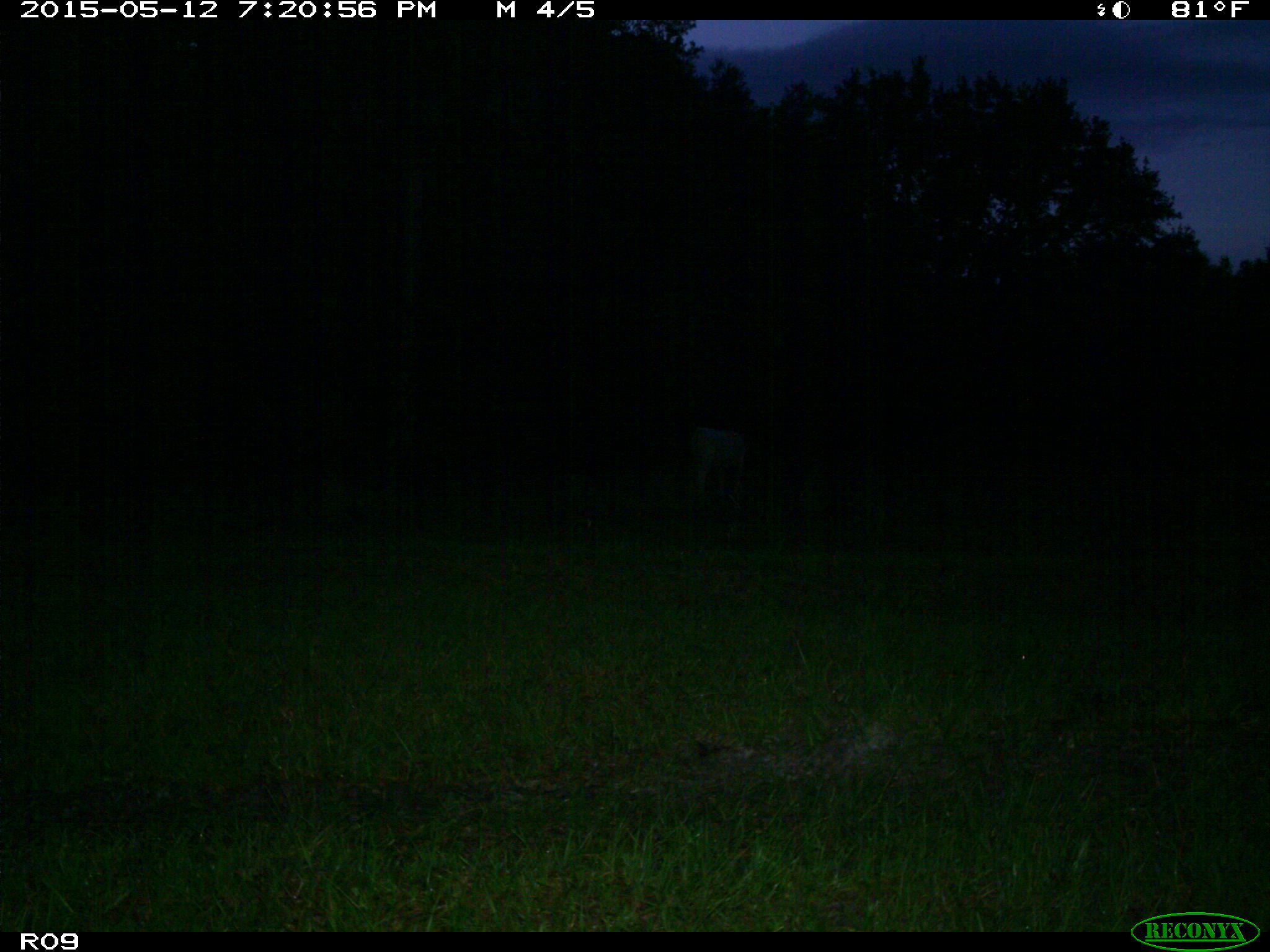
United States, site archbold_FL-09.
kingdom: Animalia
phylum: Chordata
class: Mammalia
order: Artiodactyla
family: Bovidae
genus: Bos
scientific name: Bos taurus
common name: domestic cow